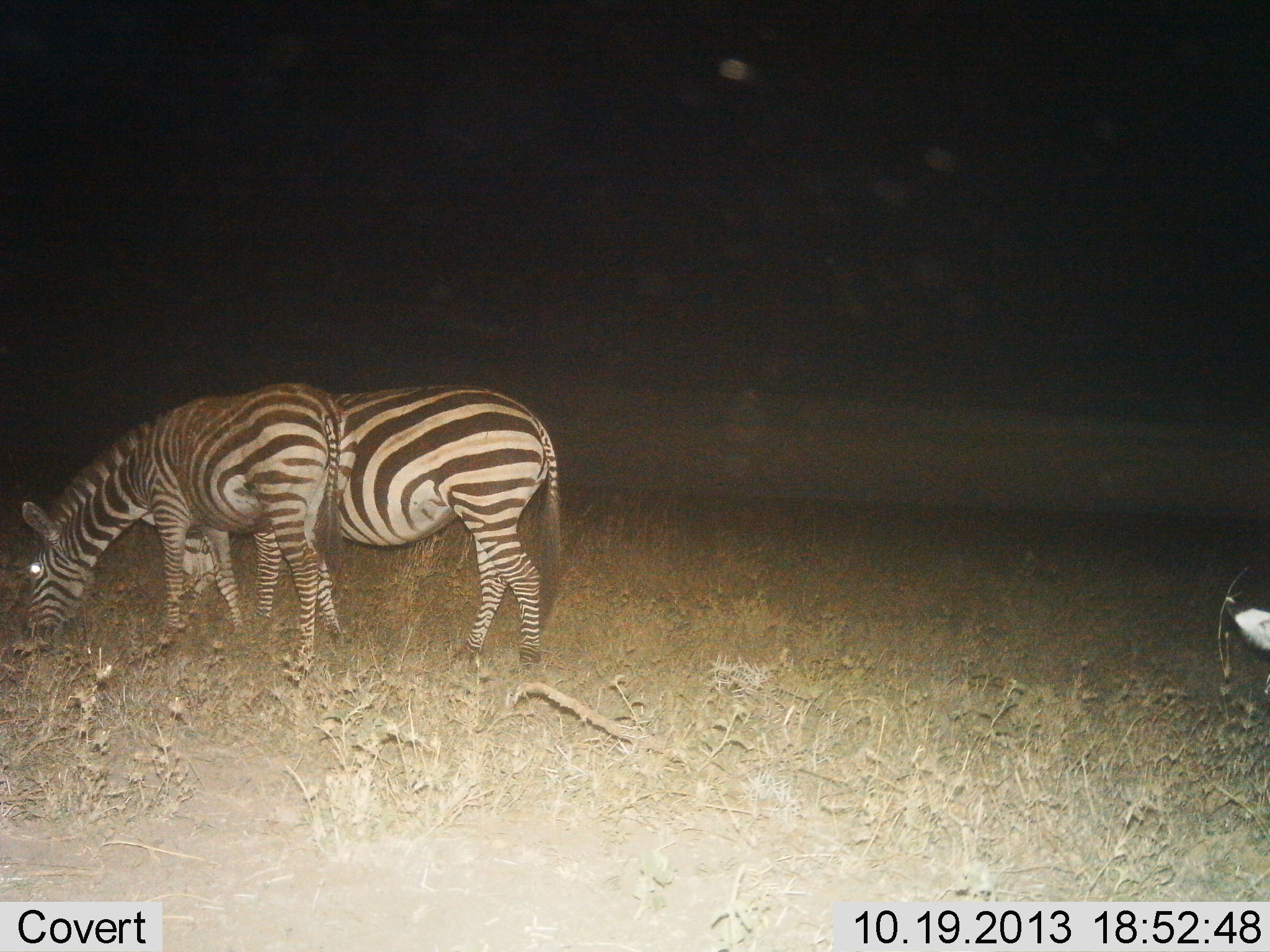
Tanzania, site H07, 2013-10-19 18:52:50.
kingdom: Animalia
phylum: Chordata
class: Mammalia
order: Perissodactyla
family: Equidae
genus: Equus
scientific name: Equus quagga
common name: plains zebra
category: zebra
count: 2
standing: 25%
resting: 0%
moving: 0%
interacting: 0%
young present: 0%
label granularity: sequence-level